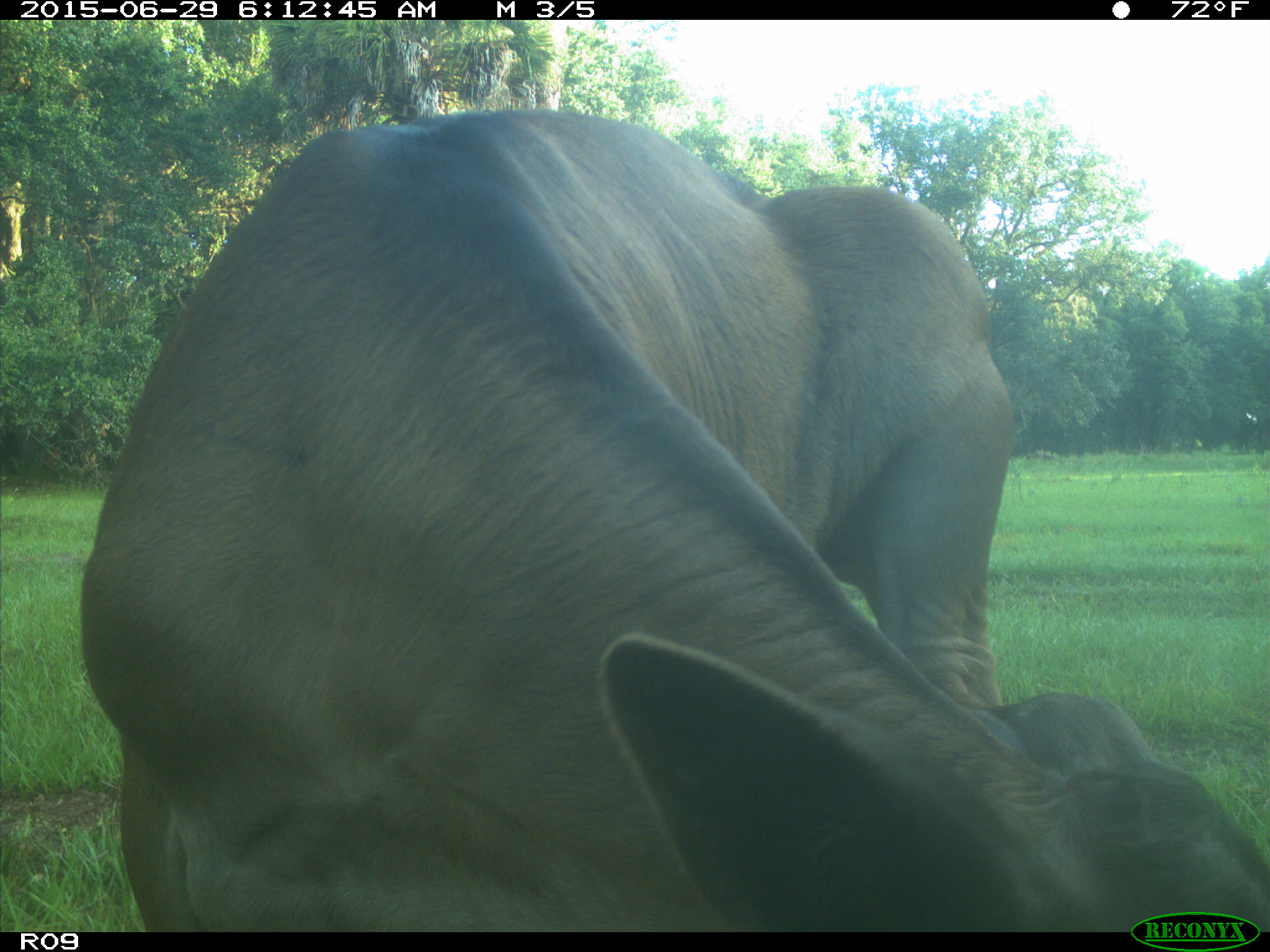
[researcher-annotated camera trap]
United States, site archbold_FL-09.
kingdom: Animalia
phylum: Chordata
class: Mammalia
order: Artiodactyla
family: Bovidae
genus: Bos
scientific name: Bos taurus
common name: domestic cow